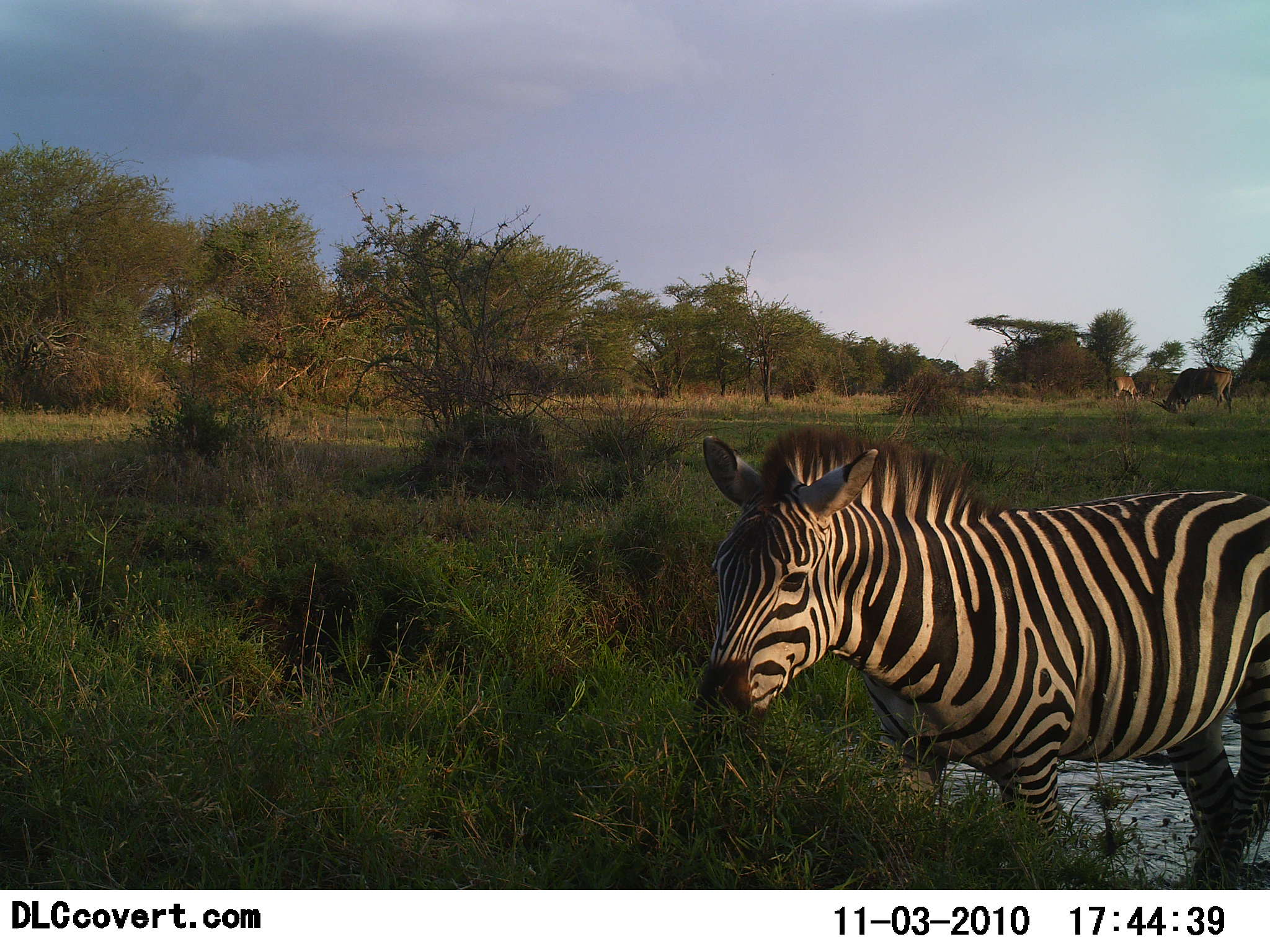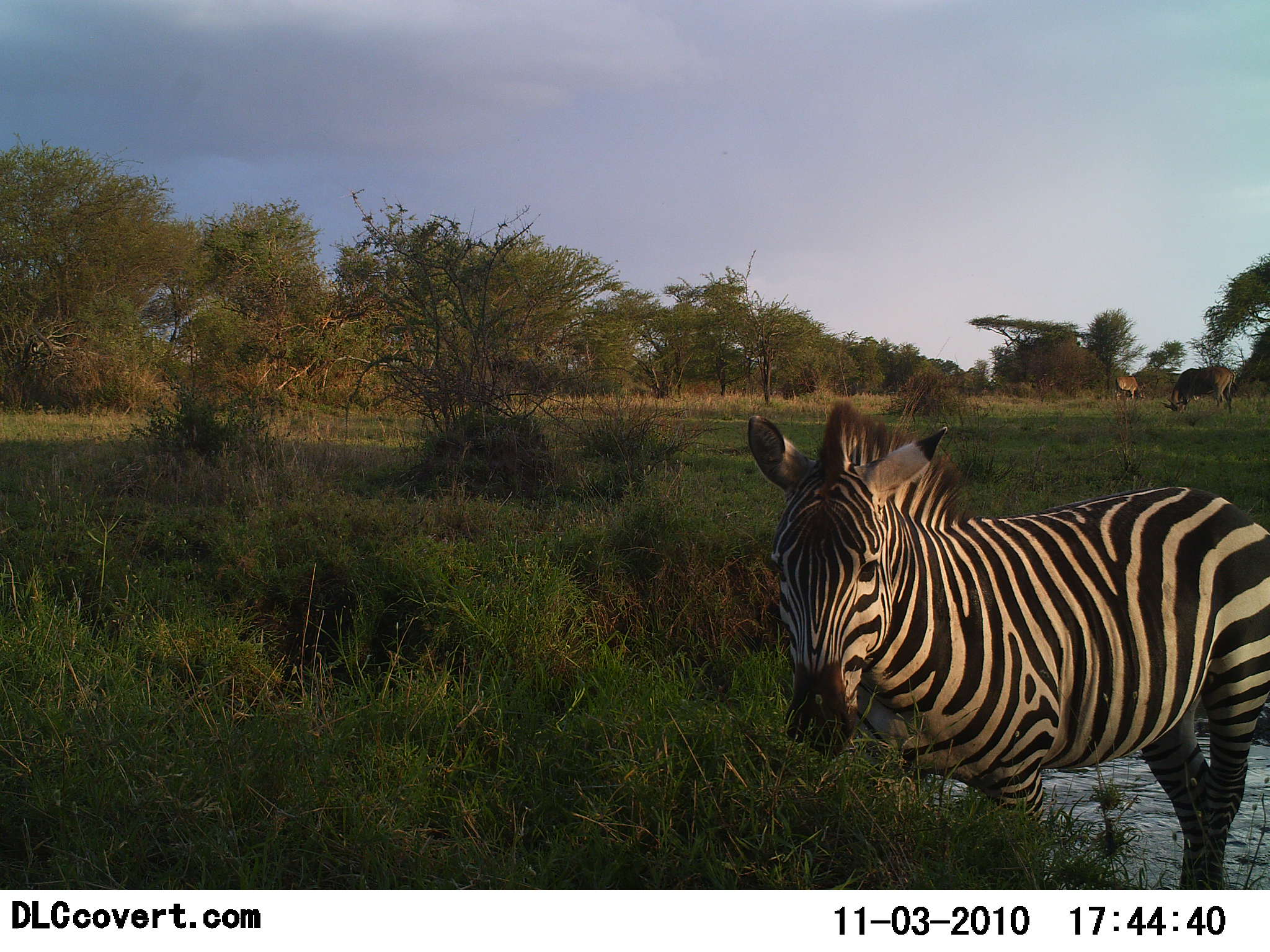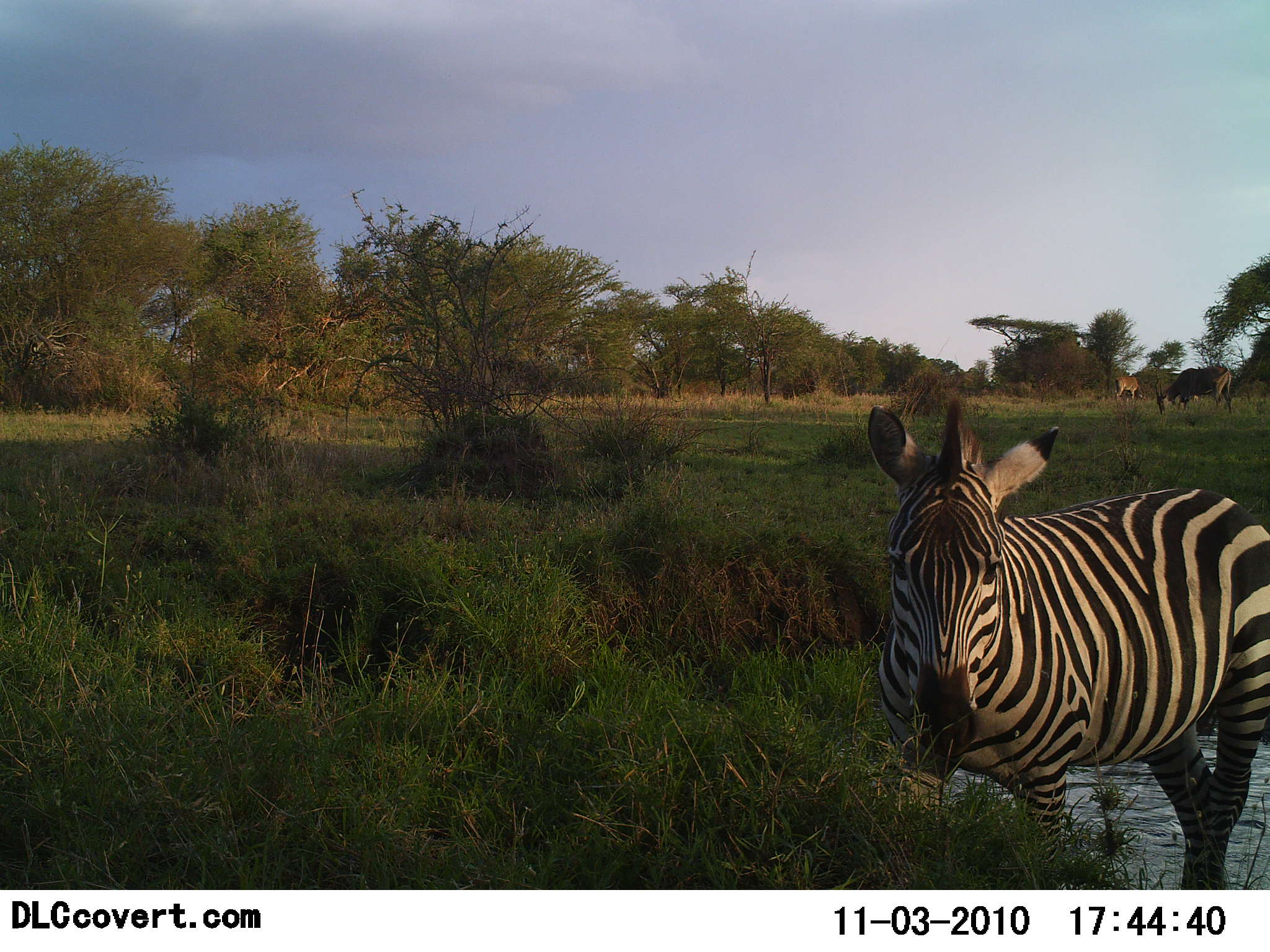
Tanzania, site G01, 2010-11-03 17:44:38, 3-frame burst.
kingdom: Animalia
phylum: Chordata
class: Mammalia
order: Artiodactyla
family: Bovidae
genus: Connochaetes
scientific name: Connochaetes taurinus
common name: blue wildebeest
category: wildebeest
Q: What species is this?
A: Wildebeest (blue wildebeest) (Connochaetes taurinus).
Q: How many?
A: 2.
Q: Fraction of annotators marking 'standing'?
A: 50%.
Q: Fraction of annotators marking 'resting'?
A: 0%.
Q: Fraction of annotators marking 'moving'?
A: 0%.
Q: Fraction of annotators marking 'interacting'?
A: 0%.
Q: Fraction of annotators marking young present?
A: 0%.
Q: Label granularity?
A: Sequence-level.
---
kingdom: Animalia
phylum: Chordata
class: Mammalia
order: Perissodactyla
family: Equidae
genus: Equus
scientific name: Equus quagga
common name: plains zebra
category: zebra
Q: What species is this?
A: Zebra (plains zebra) (Equus quagga).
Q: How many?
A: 1.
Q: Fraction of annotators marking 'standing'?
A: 74%.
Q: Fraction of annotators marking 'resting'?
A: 0%.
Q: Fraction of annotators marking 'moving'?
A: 17%.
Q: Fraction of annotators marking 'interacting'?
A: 4%.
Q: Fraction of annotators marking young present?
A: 0%.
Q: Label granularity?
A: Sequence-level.